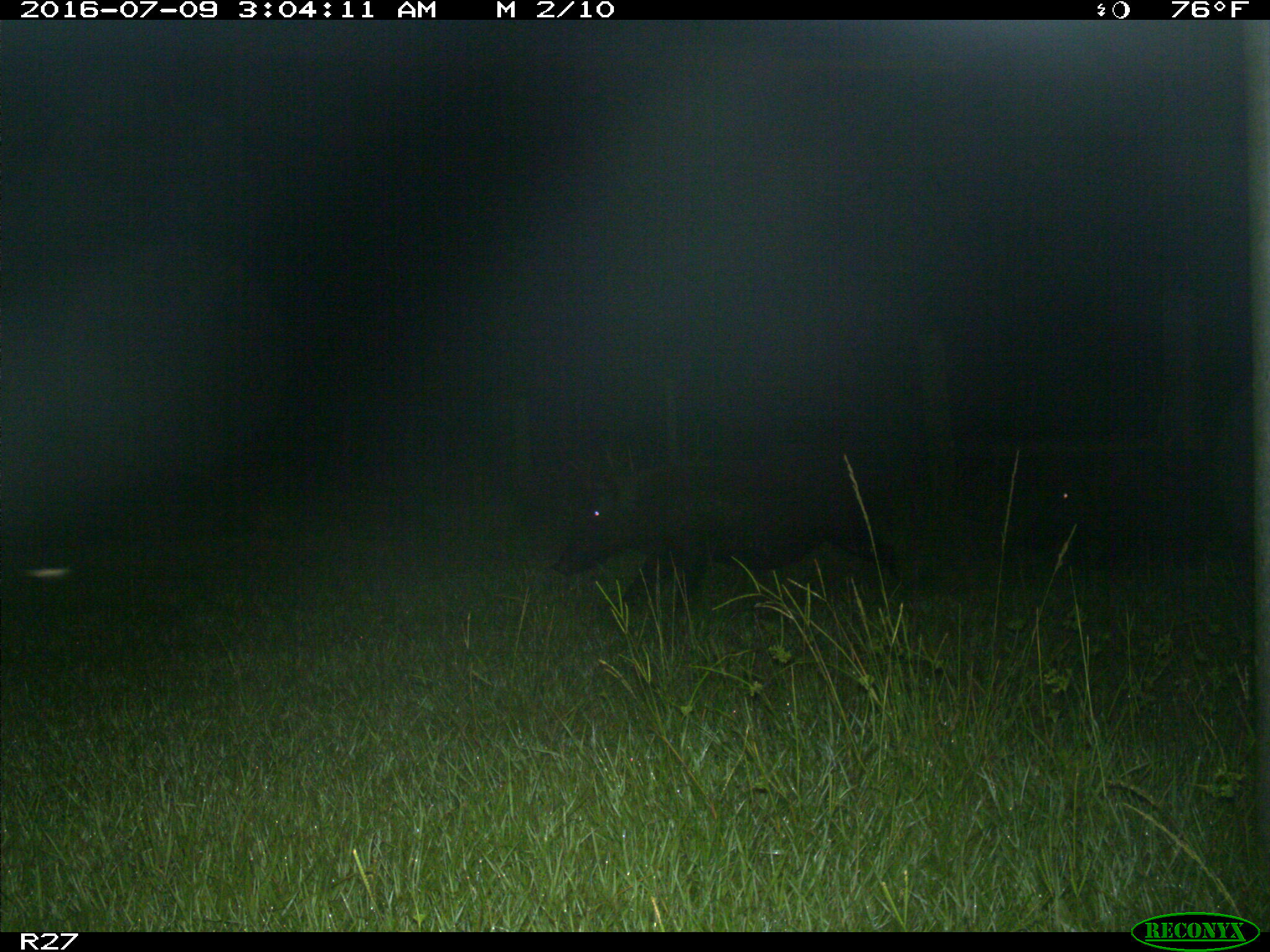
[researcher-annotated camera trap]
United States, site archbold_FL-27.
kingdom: Animalia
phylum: Chordata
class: Mammalia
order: Artiodactyla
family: Suidae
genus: Sus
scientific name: Sus scrofa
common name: wild boar